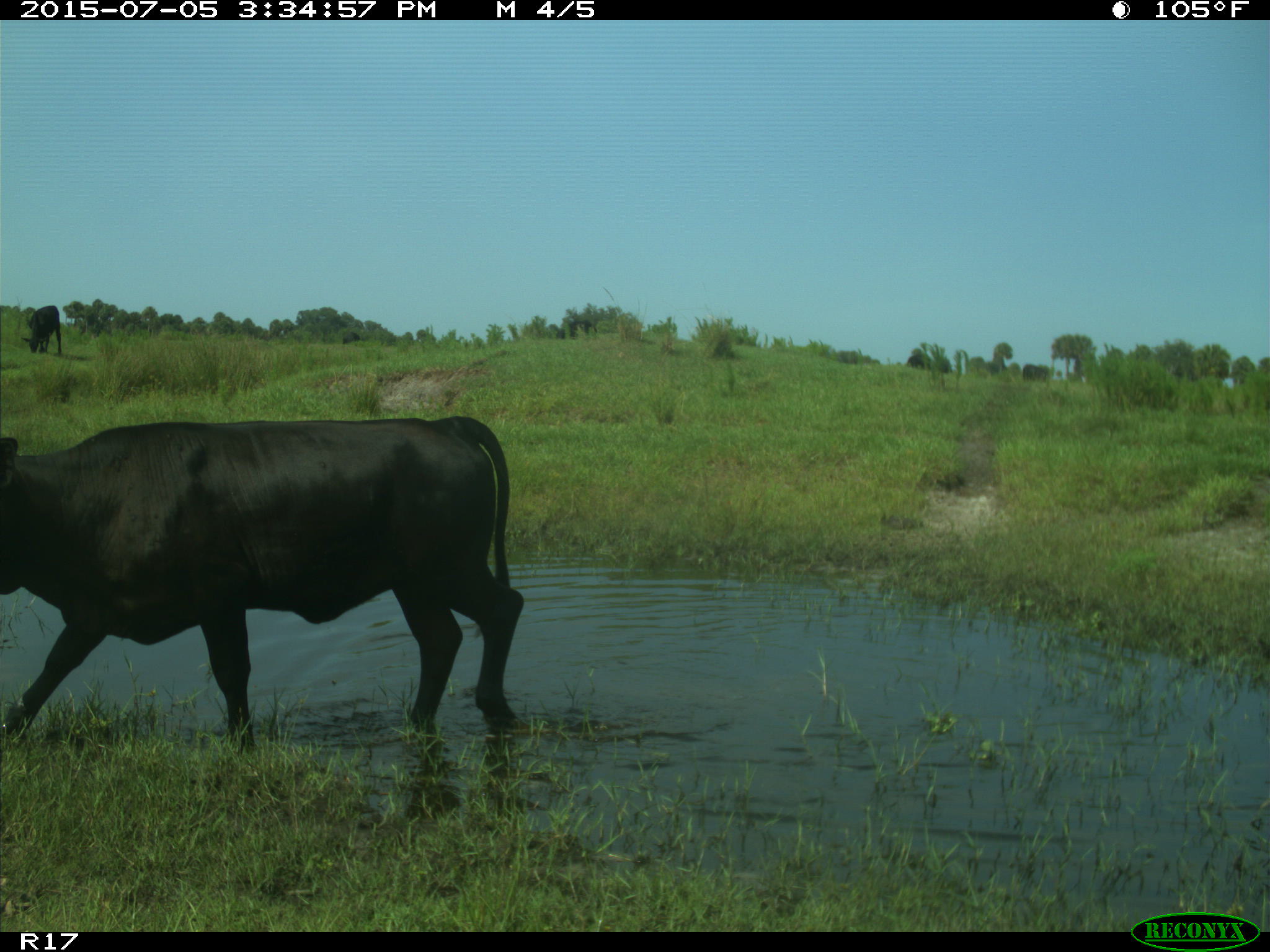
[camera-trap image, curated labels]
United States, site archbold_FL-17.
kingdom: Animalia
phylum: Chordata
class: Mammalia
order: Artiodactyla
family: Bovidae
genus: Bos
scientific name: Bos taurus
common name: domestic cow